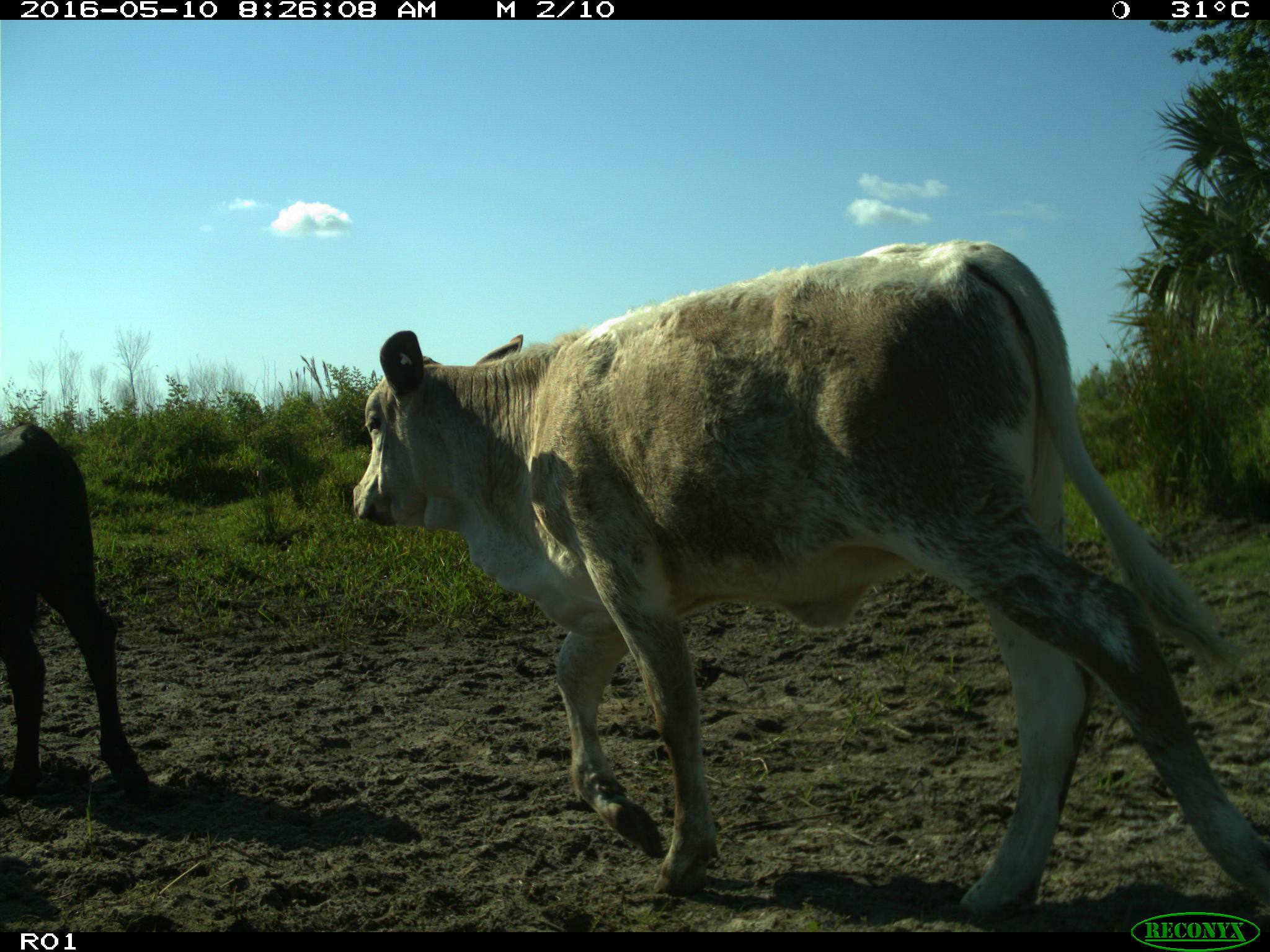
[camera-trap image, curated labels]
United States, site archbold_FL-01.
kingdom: Animalia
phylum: Chordata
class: Mammalia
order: Artiodactyla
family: Bovidae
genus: Bos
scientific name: Bos taurus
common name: domestic cow